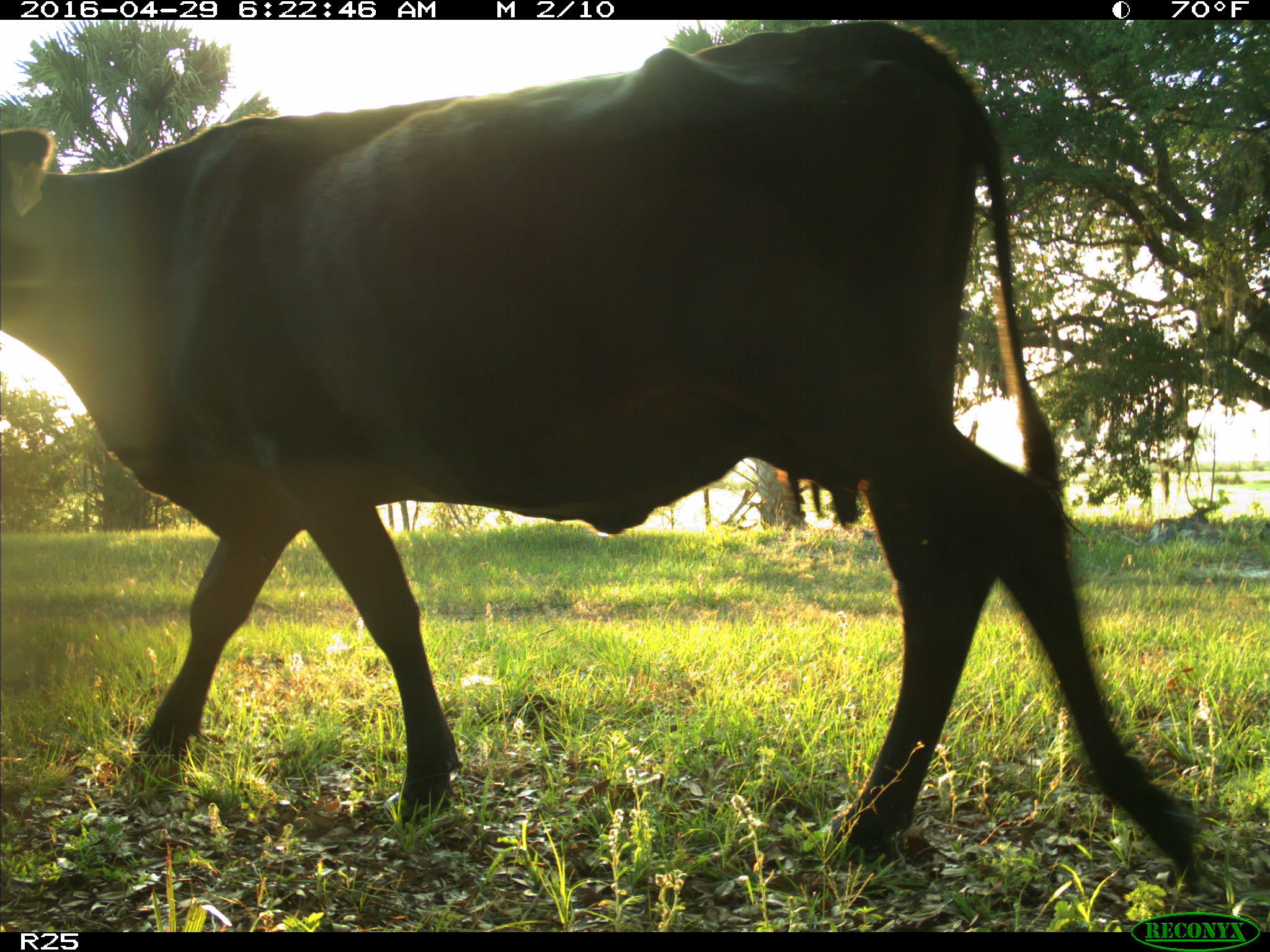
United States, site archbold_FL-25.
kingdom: Animalia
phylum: Chordata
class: Mammalia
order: Artiodactyla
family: Bovidae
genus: Bos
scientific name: Bos taurus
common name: domestic cow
Bos taurus (domestic cow).